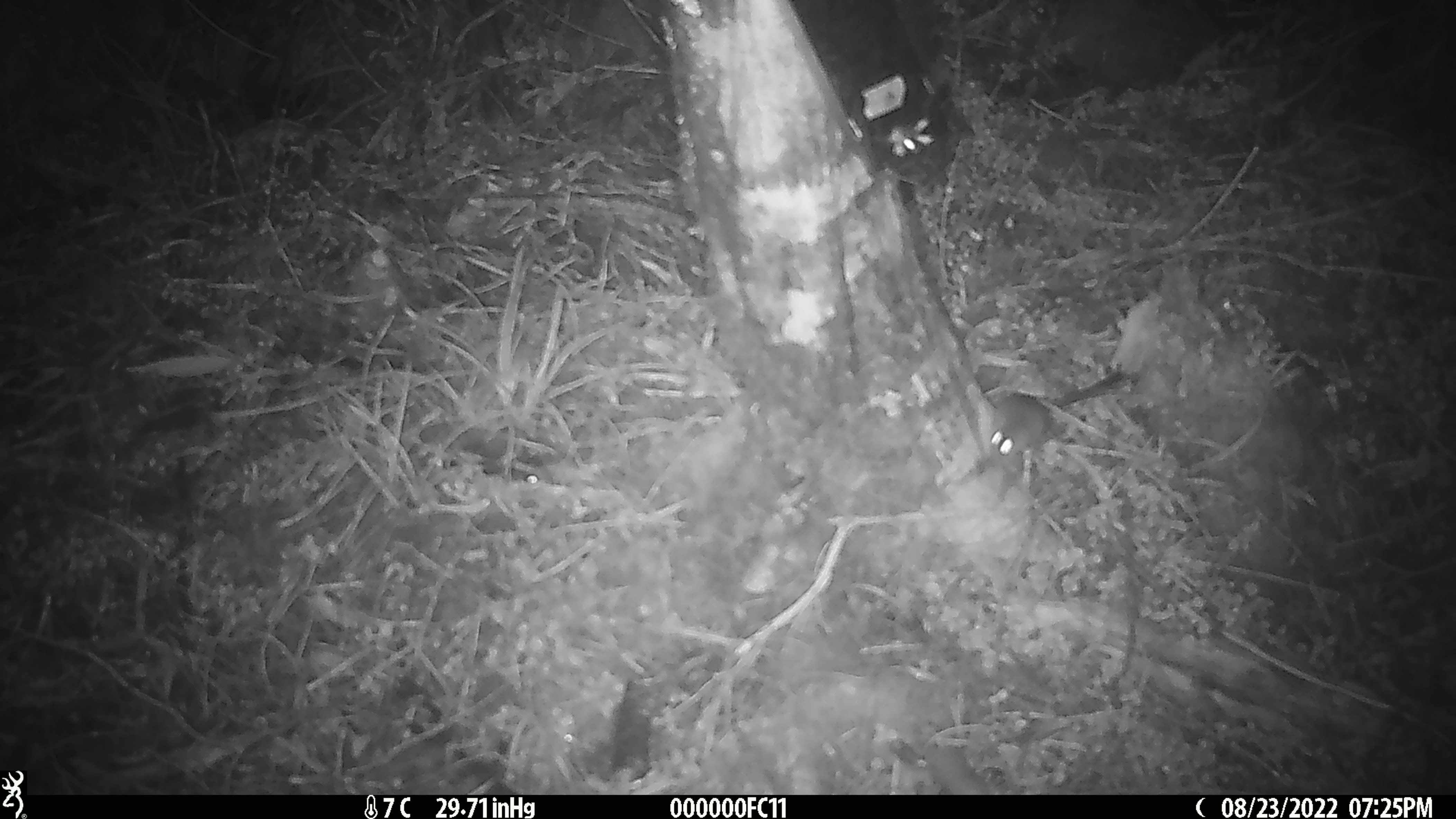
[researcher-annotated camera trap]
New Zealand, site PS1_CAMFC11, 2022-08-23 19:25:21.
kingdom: Animalia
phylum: Chordata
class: Mammalia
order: Rodentia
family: Muridae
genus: Mus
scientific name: Mus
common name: mouse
Mouse (Mus).